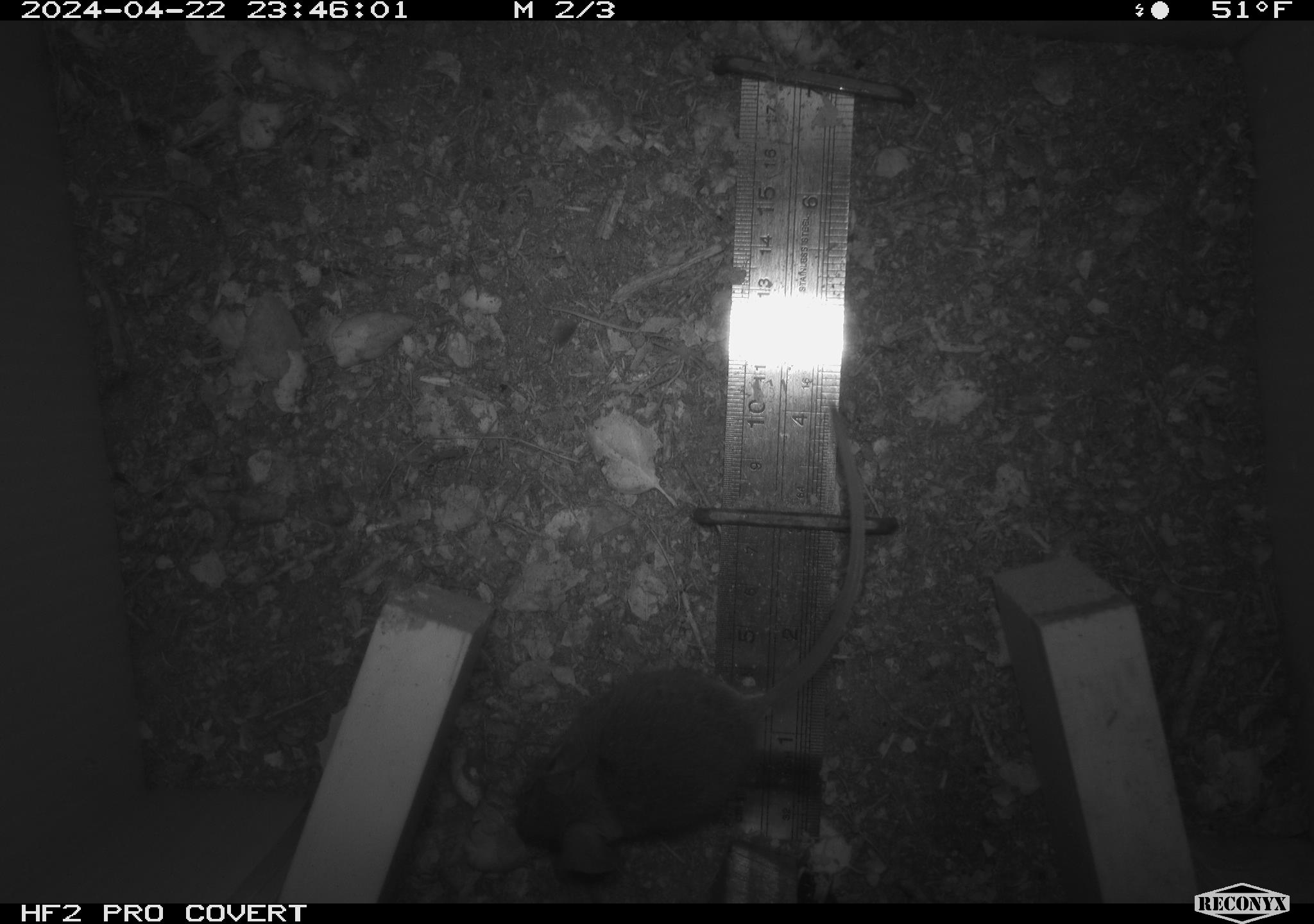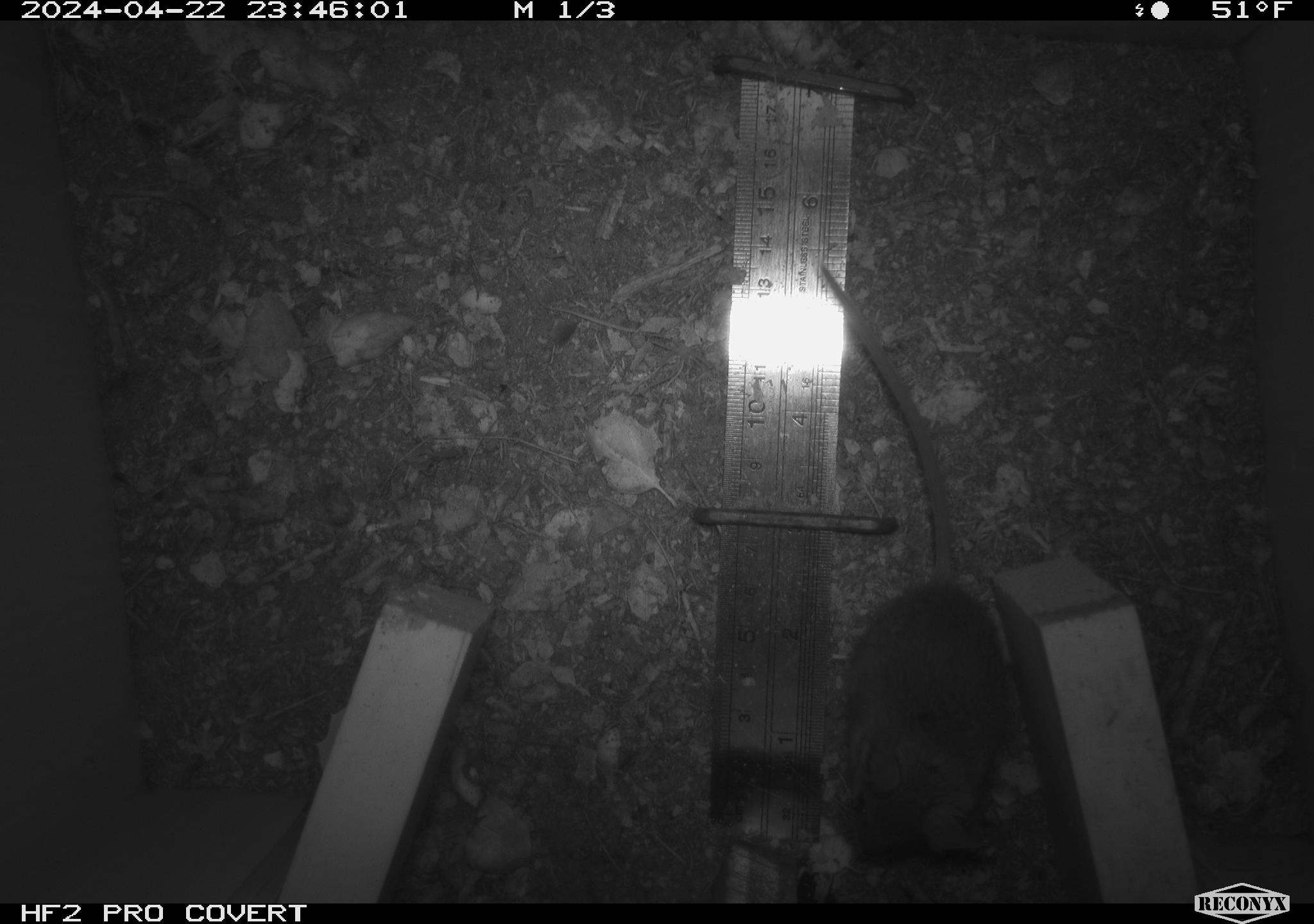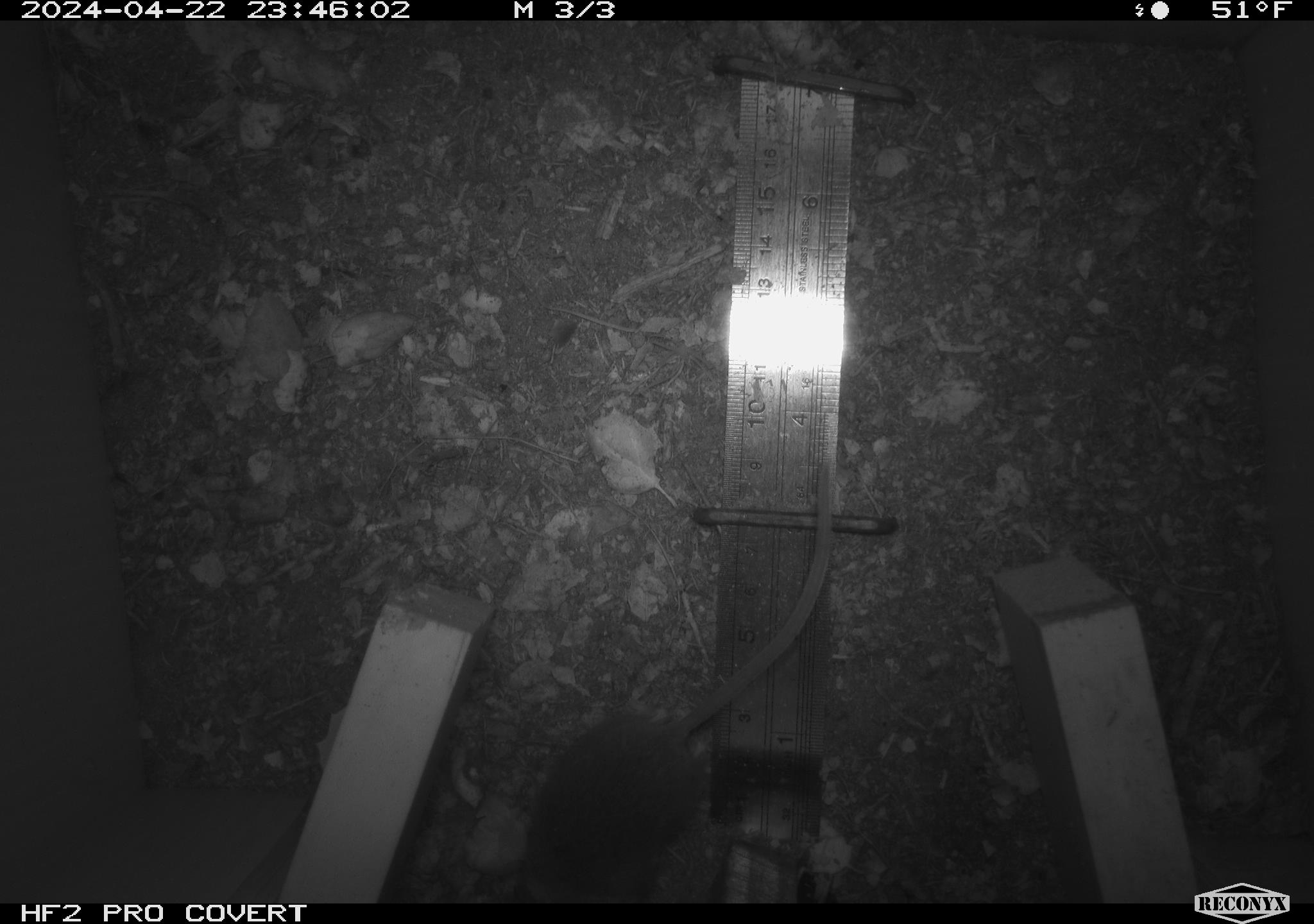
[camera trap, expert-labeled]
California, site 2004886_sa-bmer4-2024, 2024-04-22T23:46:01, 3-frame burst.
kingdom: Animalia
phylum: Chordata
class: Mammalia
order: Rodentia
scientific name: Rodentia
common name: mouse species